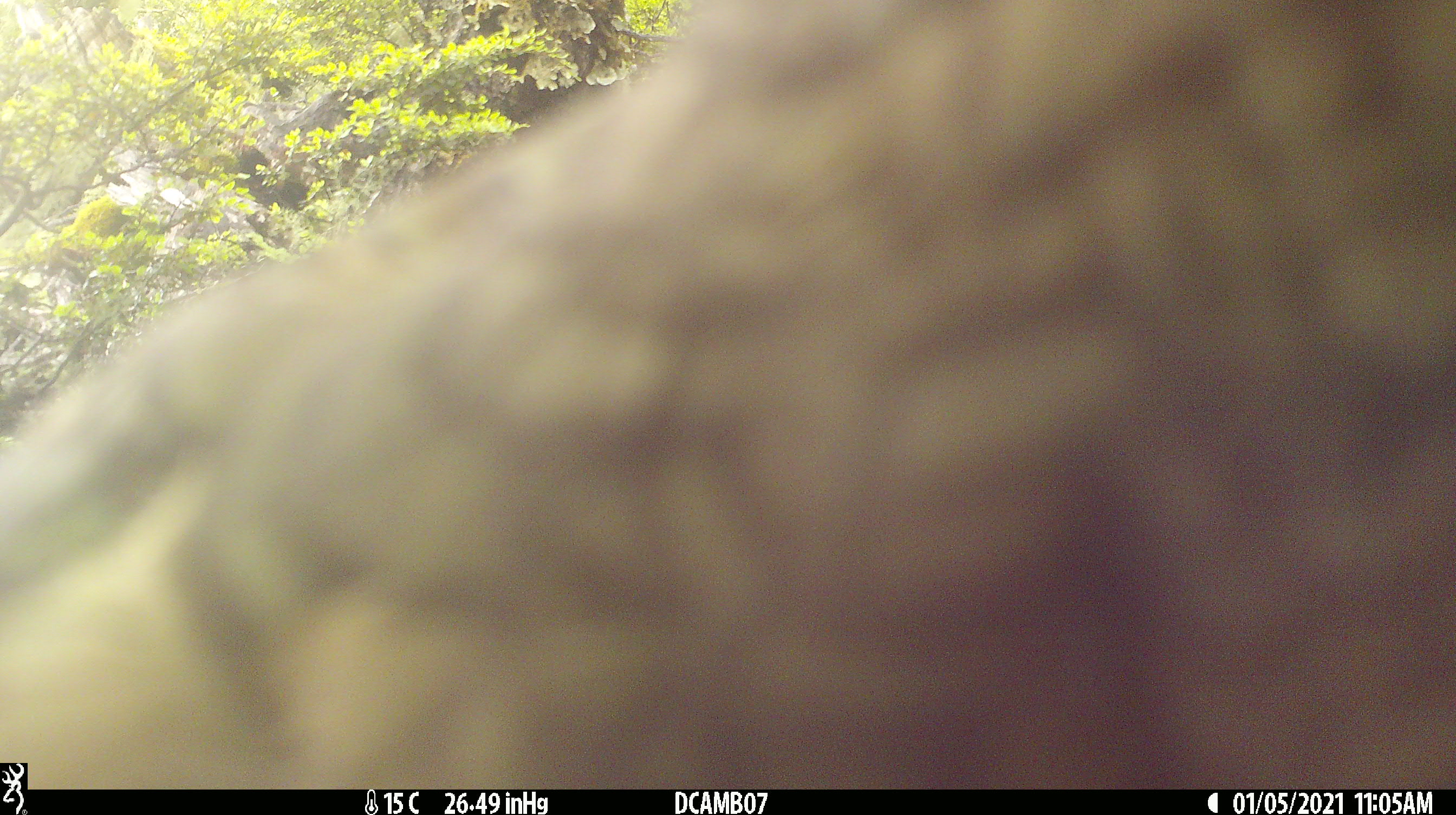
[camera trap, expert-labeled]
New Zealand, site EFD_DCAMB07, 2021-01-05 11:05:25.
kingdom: Animalia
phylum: Chordata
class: Aves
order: Psittaciformes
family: Strigopidae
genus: Nestor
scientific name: Nestor notabilis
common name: kea